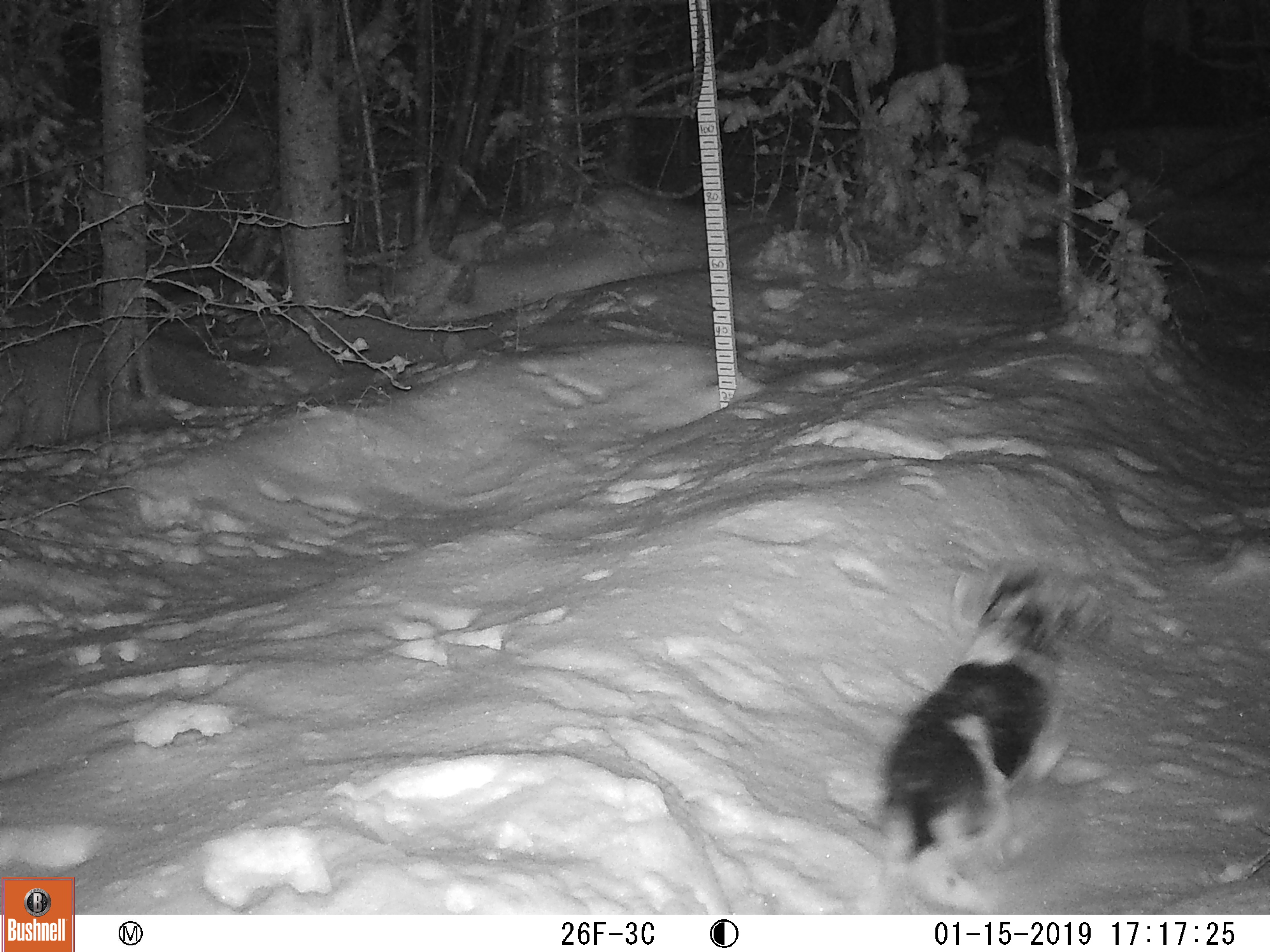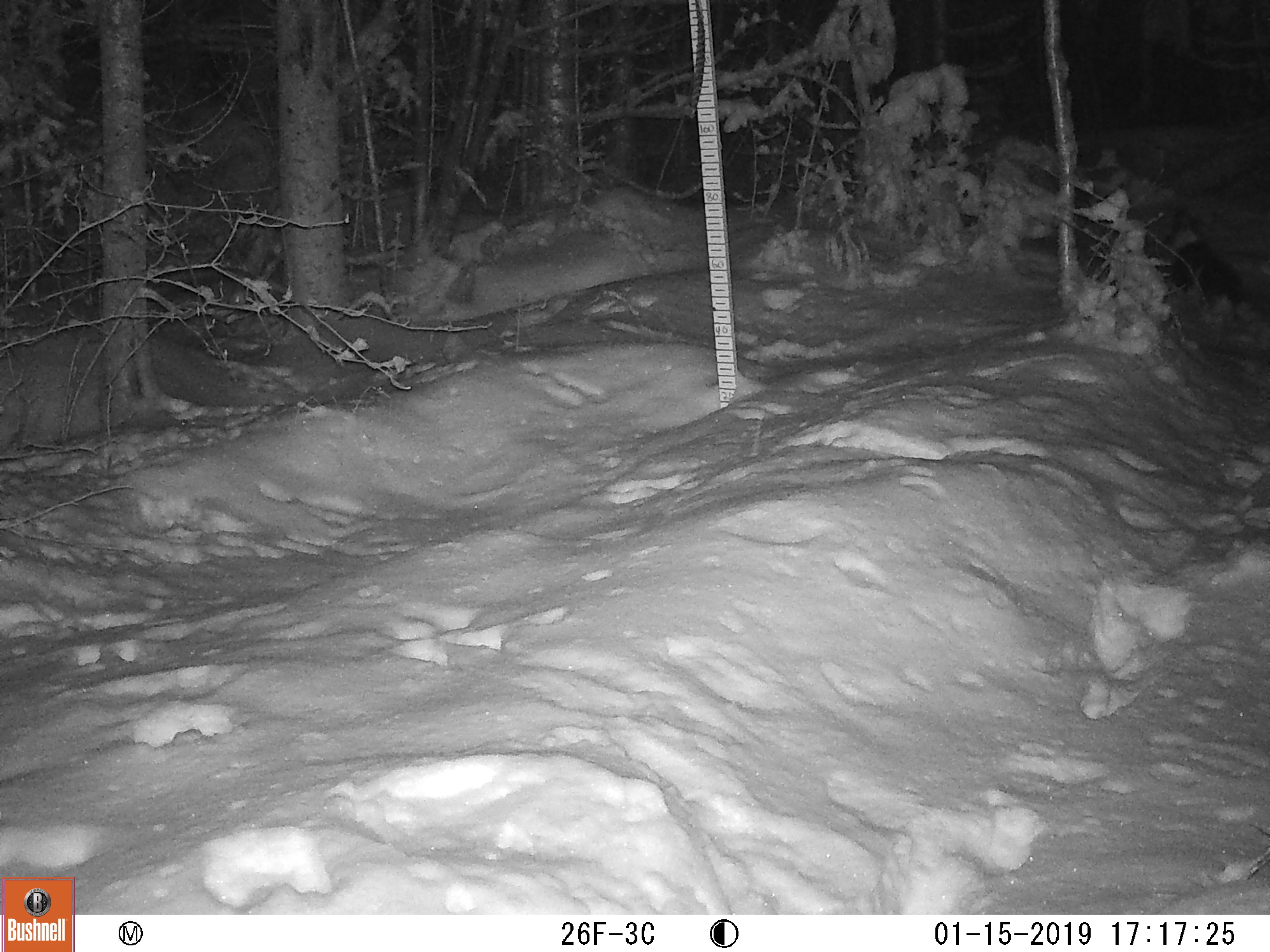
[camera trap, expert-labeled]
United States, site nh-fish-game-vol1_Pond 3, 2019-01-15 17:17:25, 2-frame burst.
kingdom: Animalia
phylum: Chordata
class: Mammalia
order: Carnivora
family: Canidae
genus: Canis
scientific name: Canis familiaris familiaris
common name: domestic dog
Domestic dog (Canis familiaris familiaris).